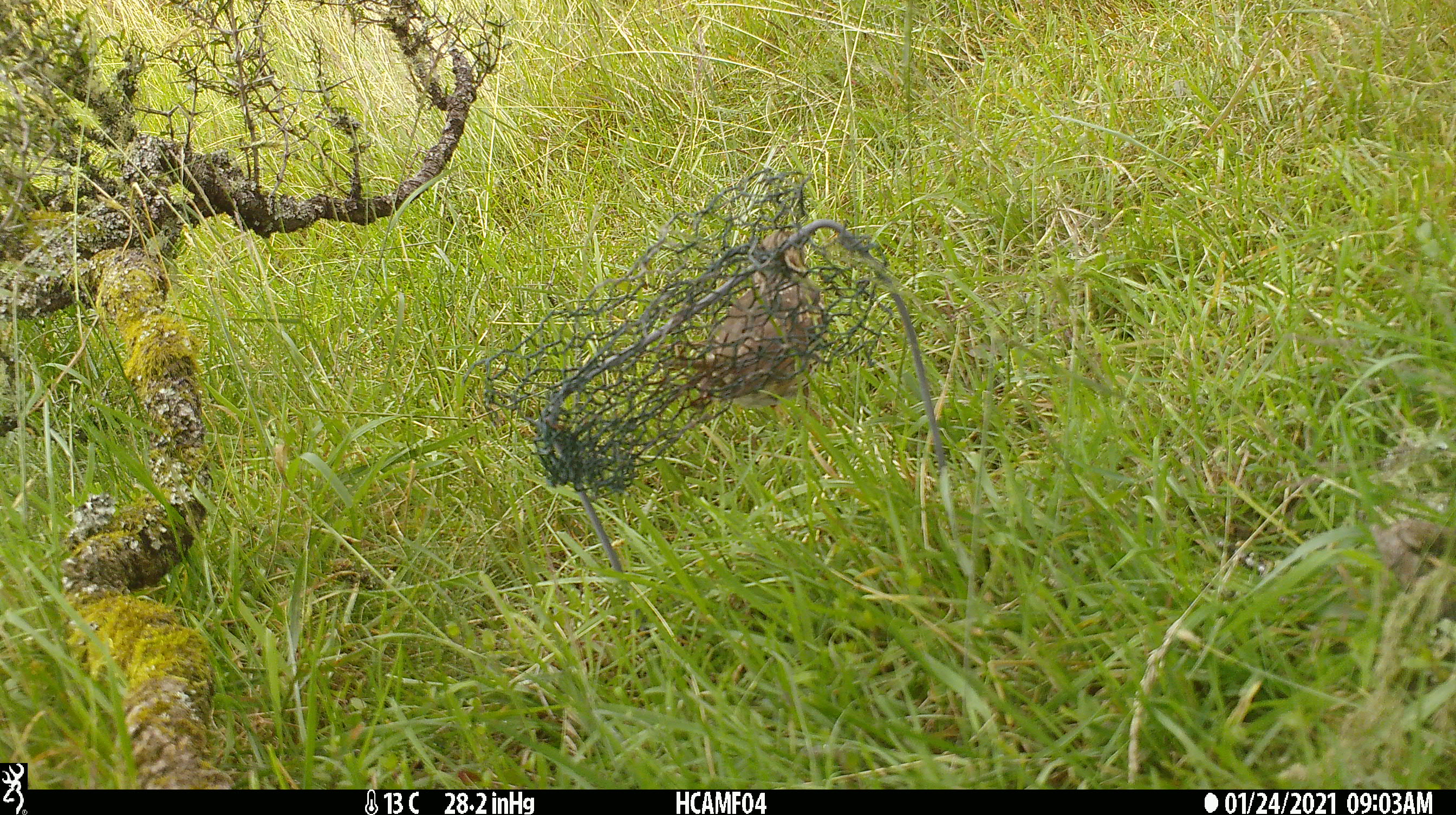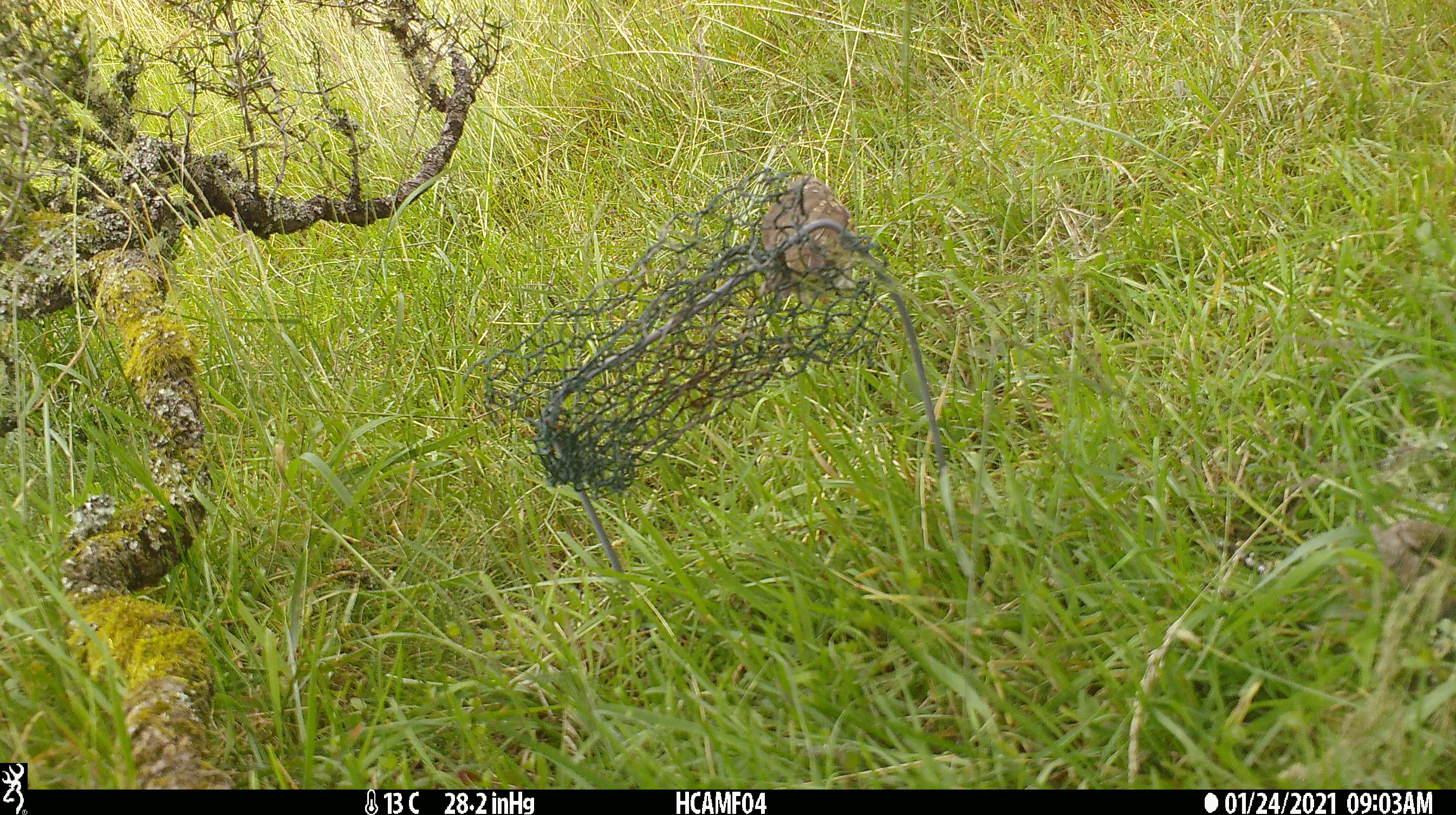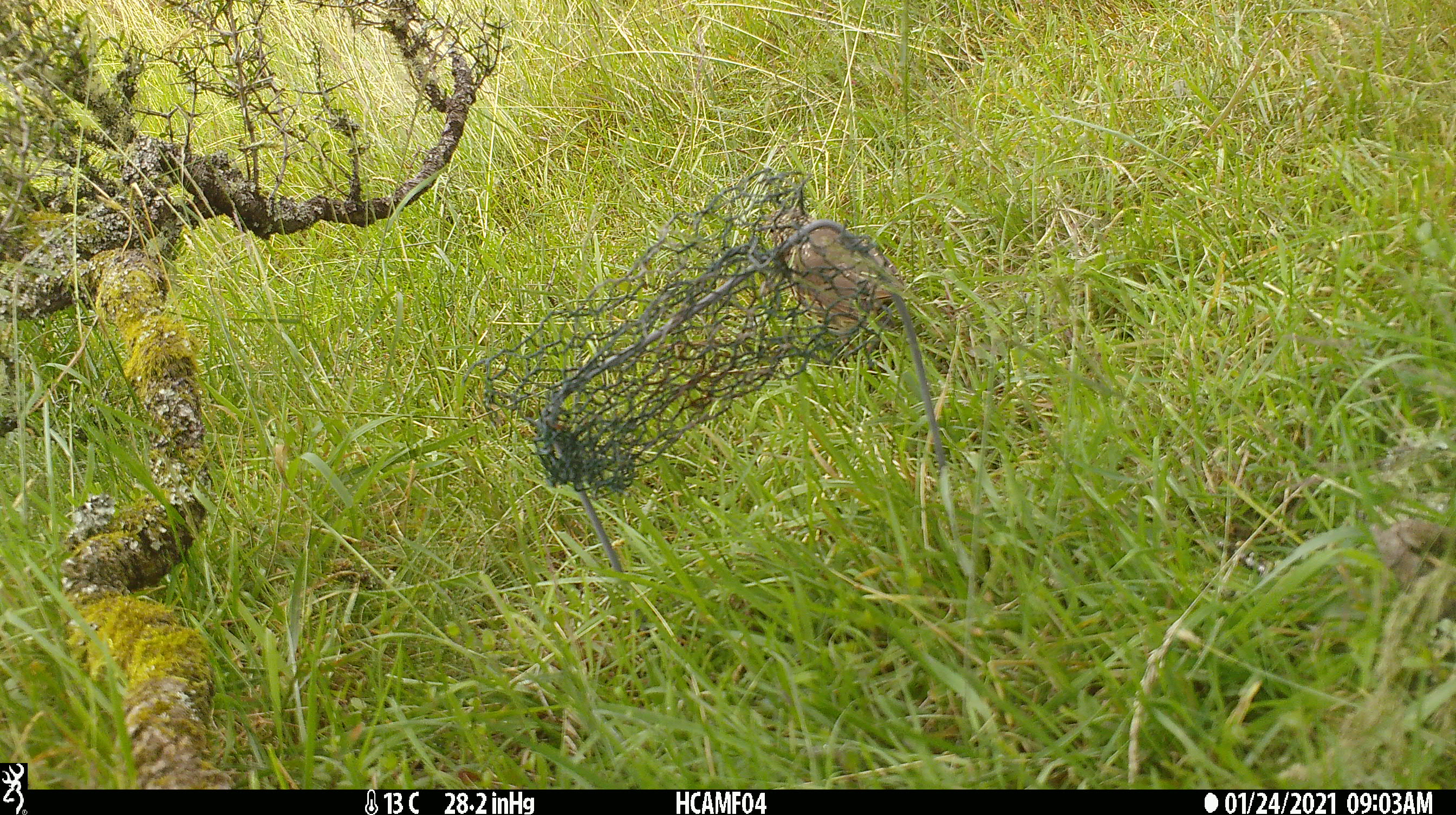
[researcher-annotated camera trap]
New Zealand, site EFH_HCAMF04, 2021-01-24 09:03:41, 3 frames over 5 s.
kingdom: Animalia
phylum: Chordata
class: Aves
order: Passeriformes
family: Turdidae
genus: Turdus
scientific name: Turdus philomelos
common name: song thrush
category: thrush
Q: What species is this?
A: Thrush (song thrush) (Turdus philomelos).